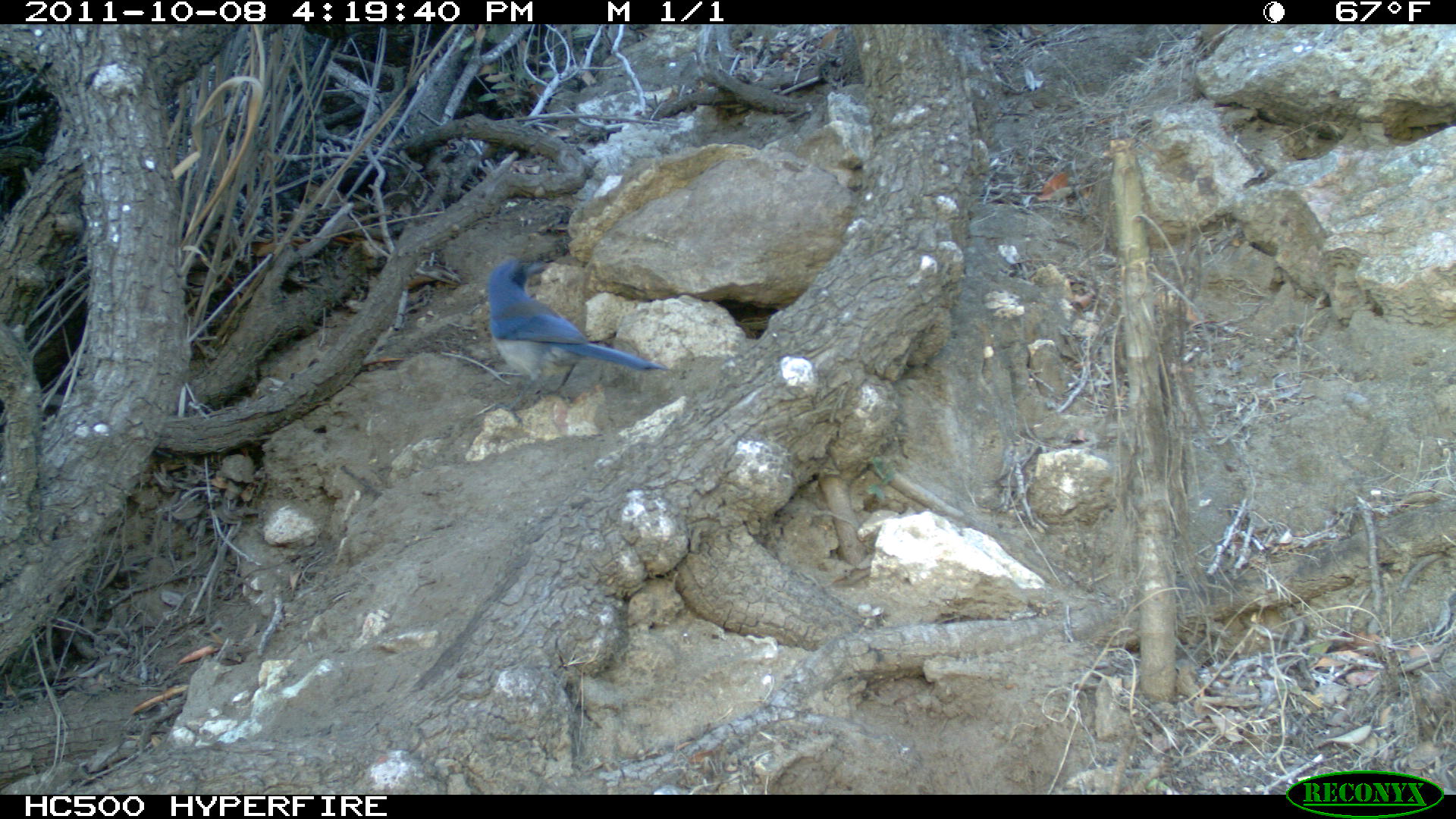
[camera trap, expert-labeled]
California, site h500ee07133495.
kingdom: Animalia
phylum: Chordata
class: Aves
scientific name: Aves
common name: bird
Bird (Aves).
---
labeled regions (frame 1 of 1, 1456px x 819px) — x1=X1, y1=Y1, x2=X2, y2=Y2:
bird: x1=488, y1=256, x2=667, y2=422